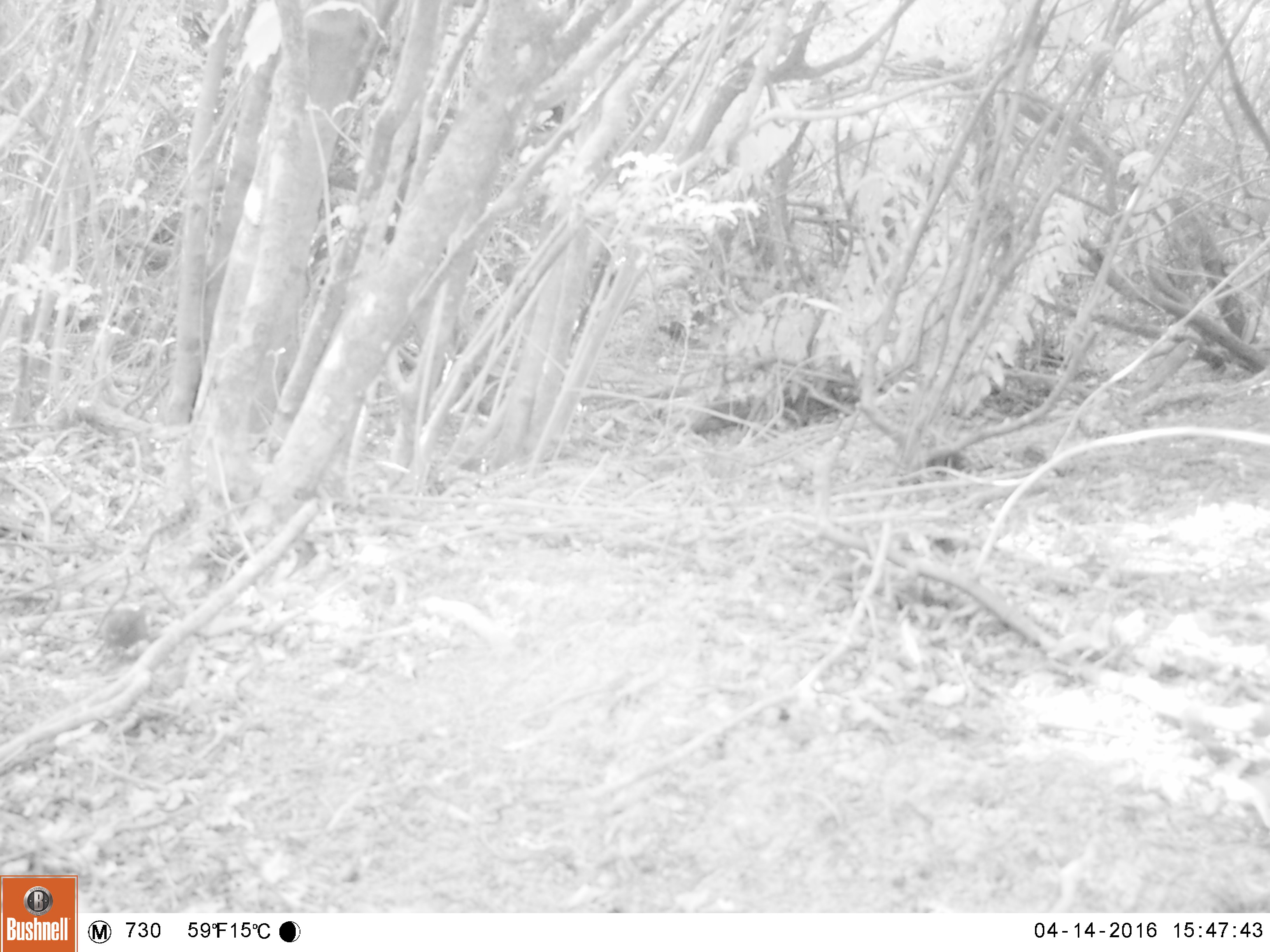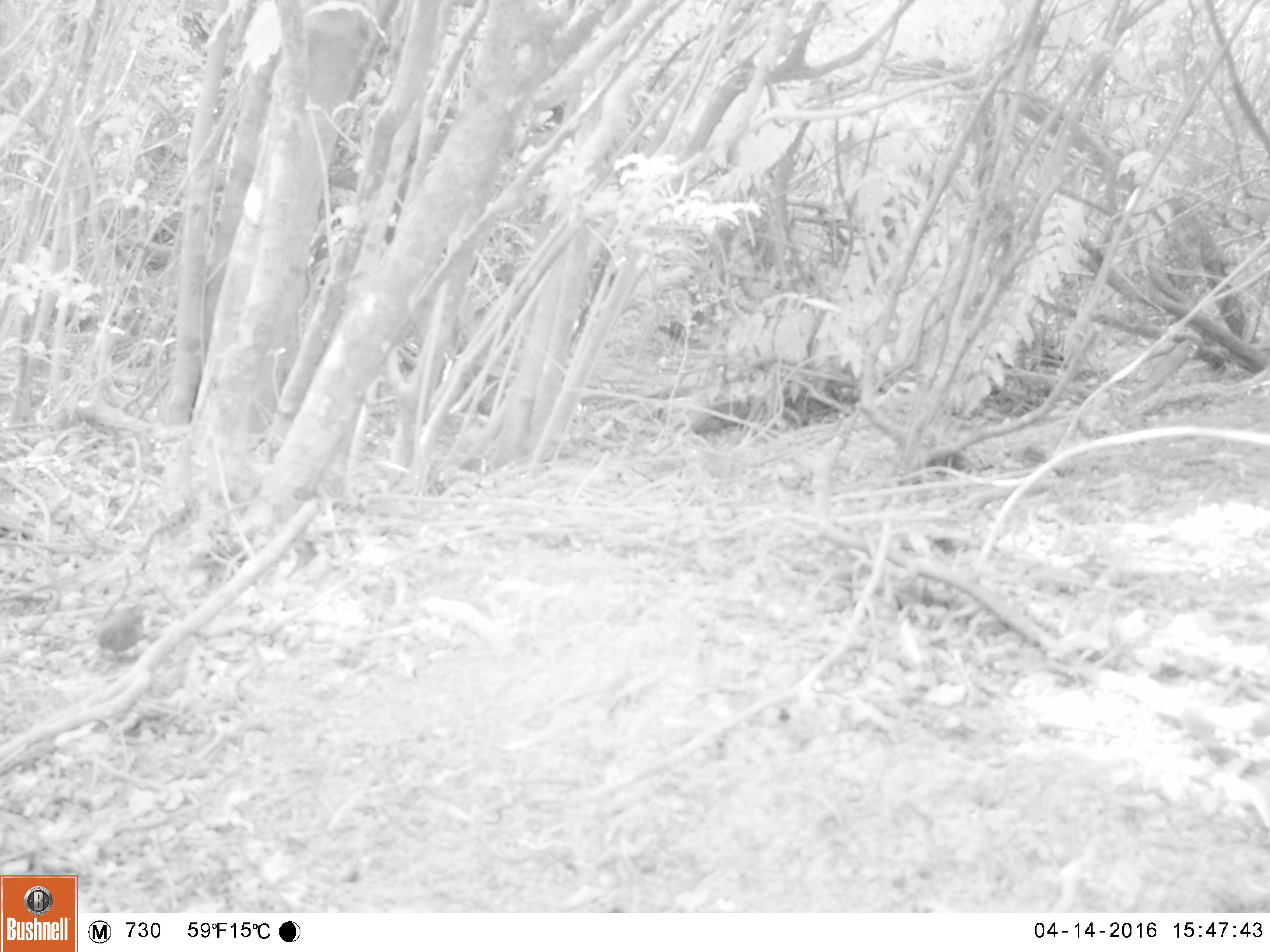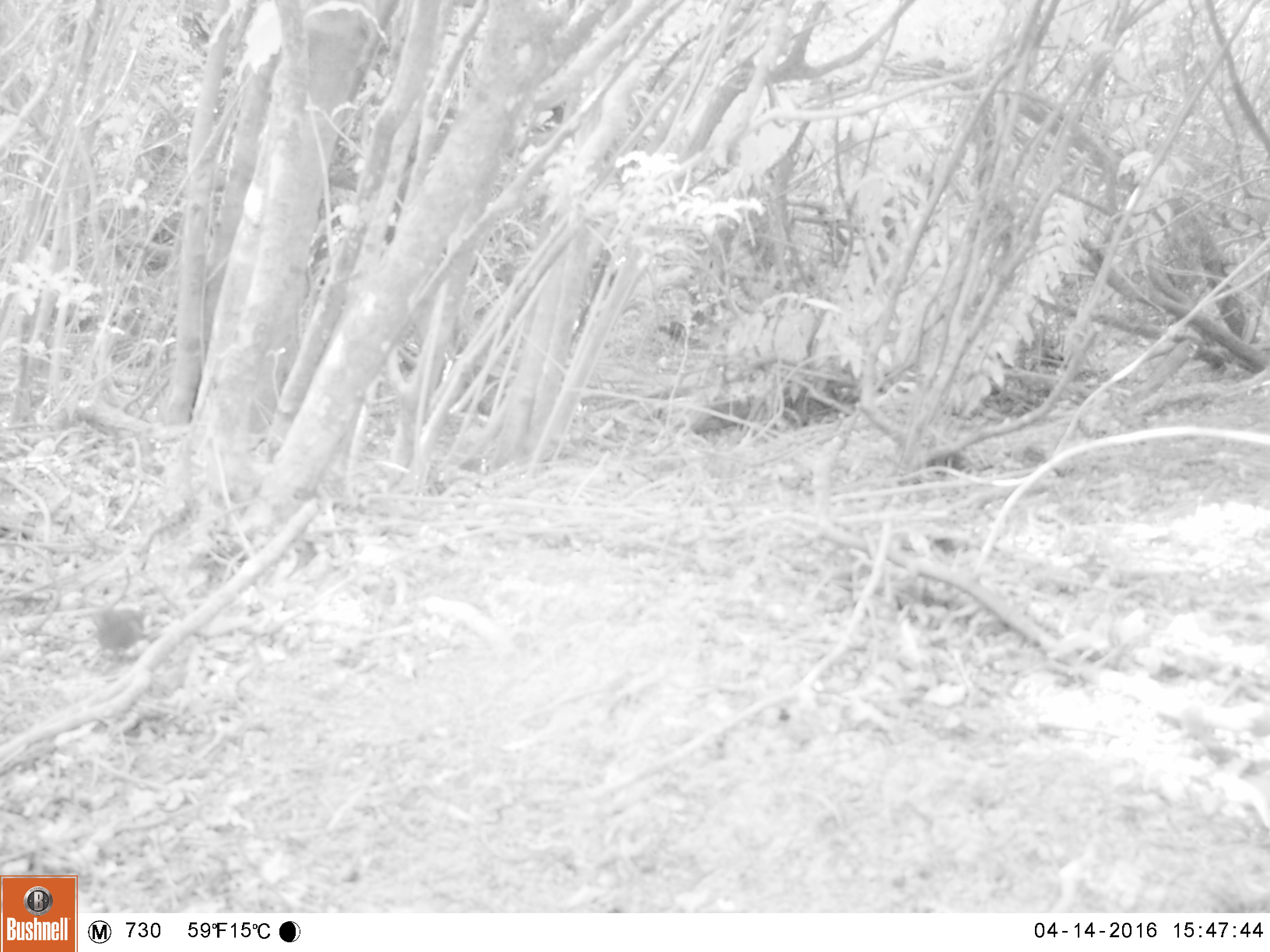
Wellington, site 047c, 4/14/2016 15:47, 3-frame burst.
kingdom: Animalia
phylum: Chordata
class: Aves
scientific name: Aves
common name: bird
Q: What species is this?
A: Bird (Aves).